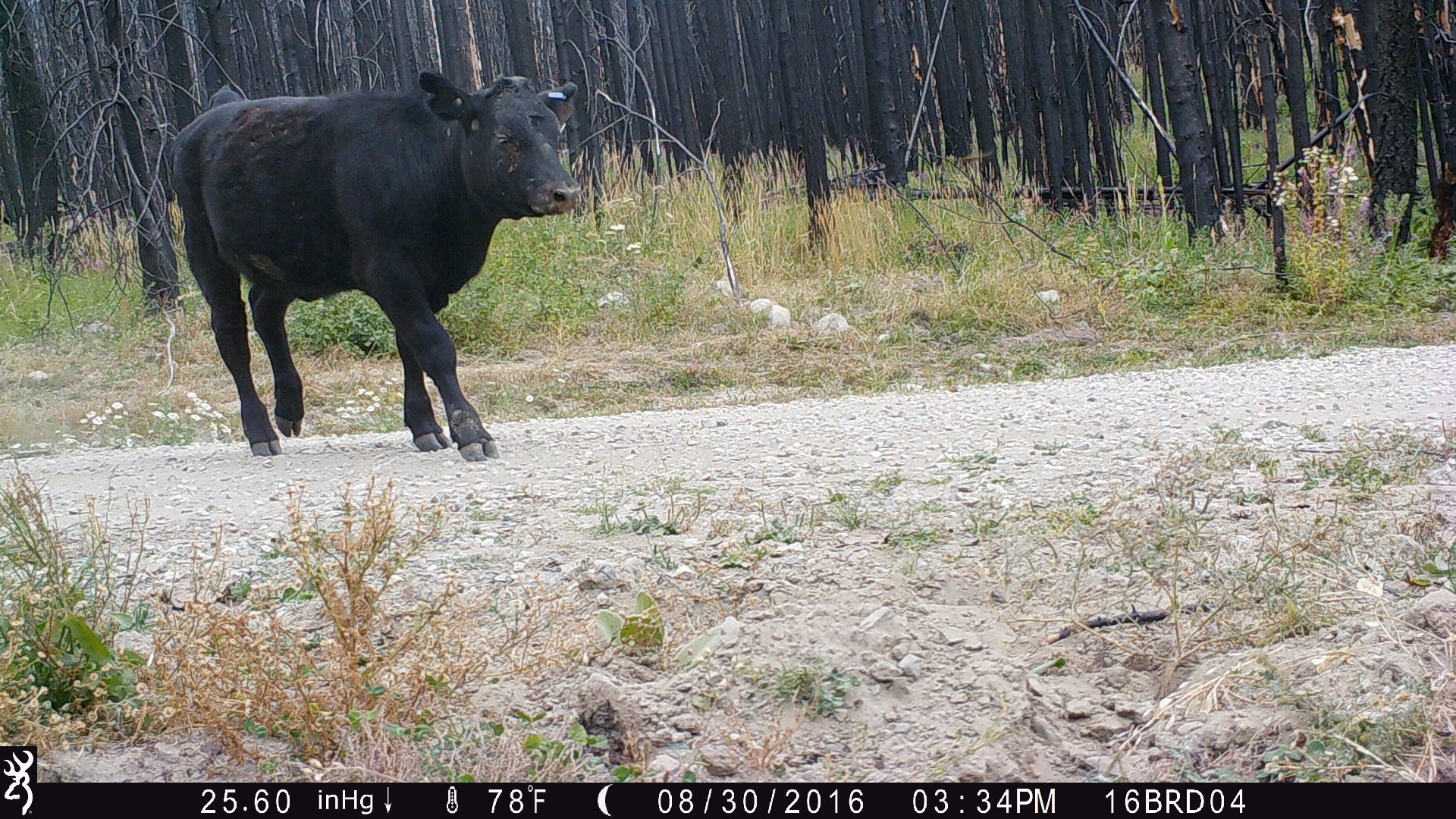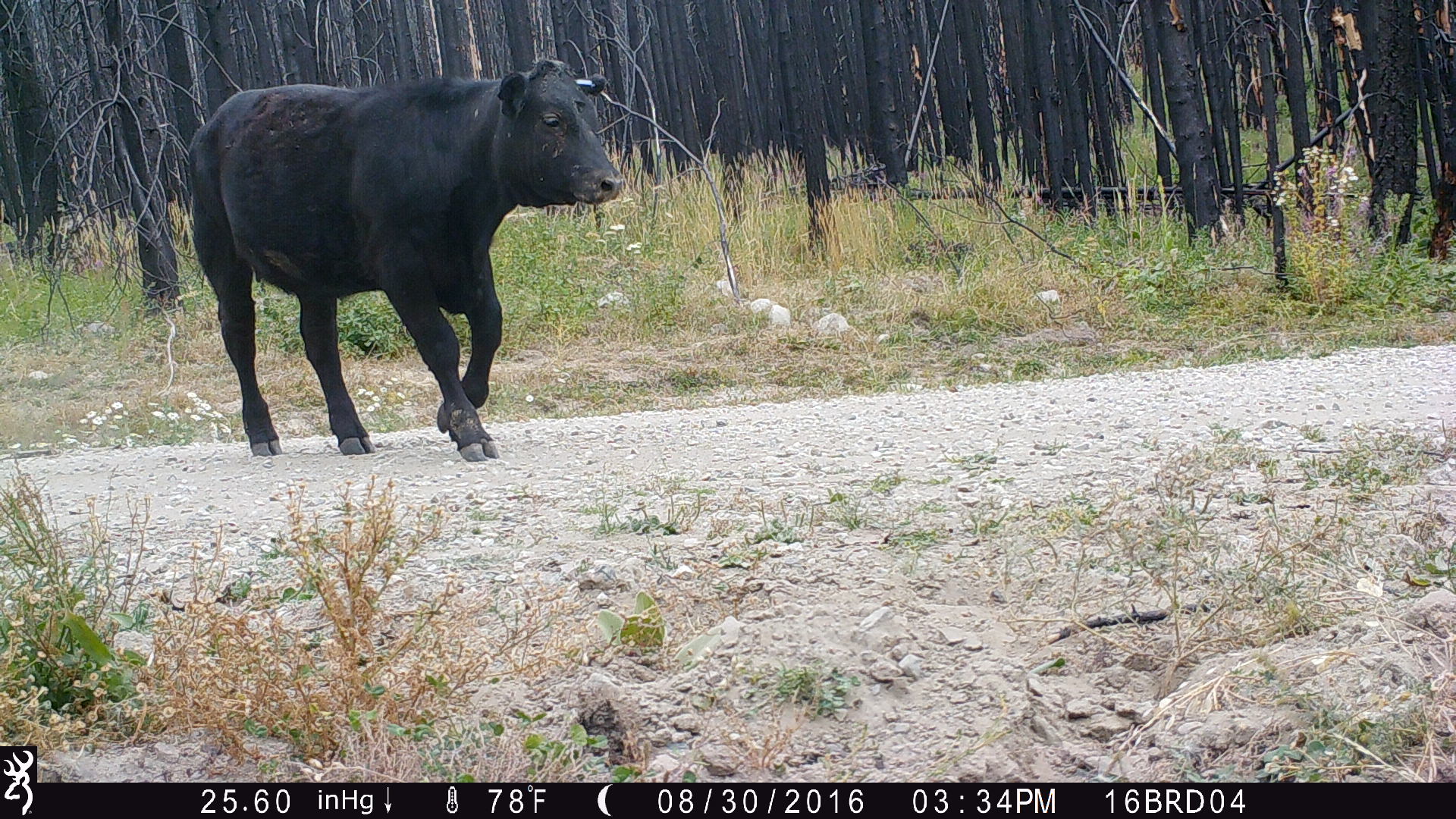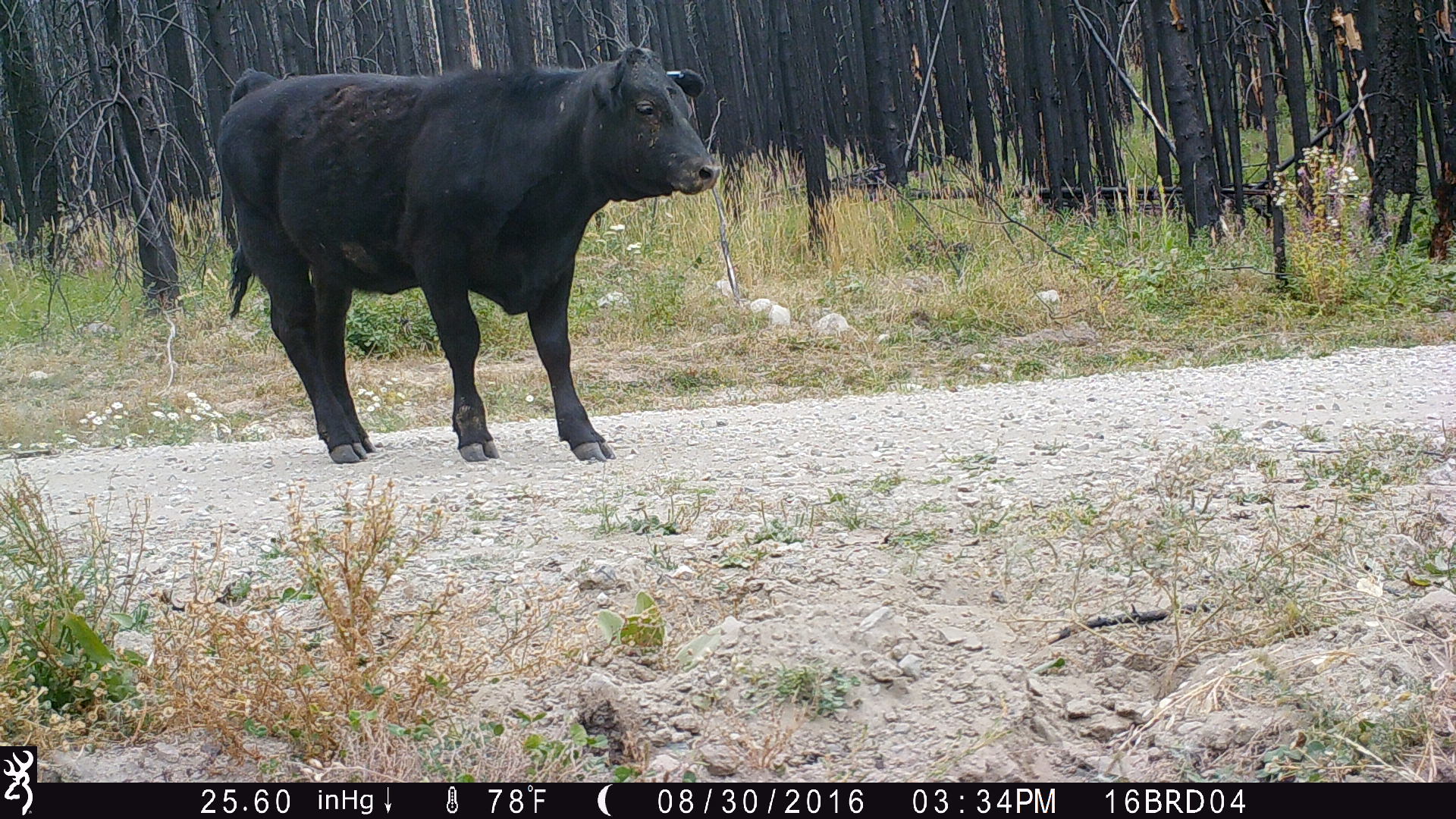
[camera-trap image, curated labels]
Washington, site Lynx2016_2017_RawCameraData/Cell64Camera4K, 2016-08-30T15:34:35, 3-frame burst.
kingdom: Animalia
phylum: Chordata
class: Mammalia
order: Artiodactyla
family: Bovidae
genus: Bos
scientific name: Bos taurus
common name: domestic cattle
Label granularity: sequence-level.